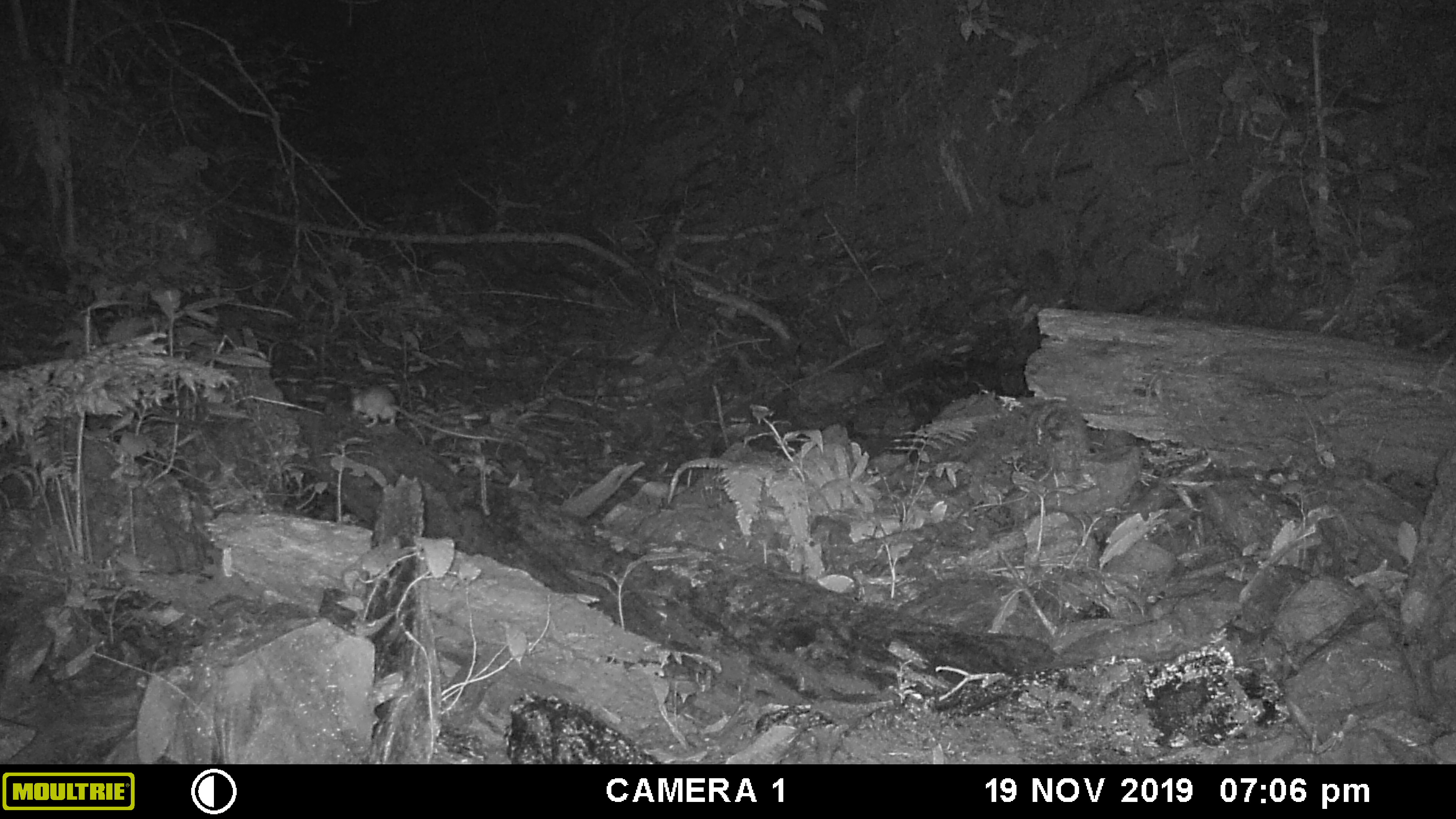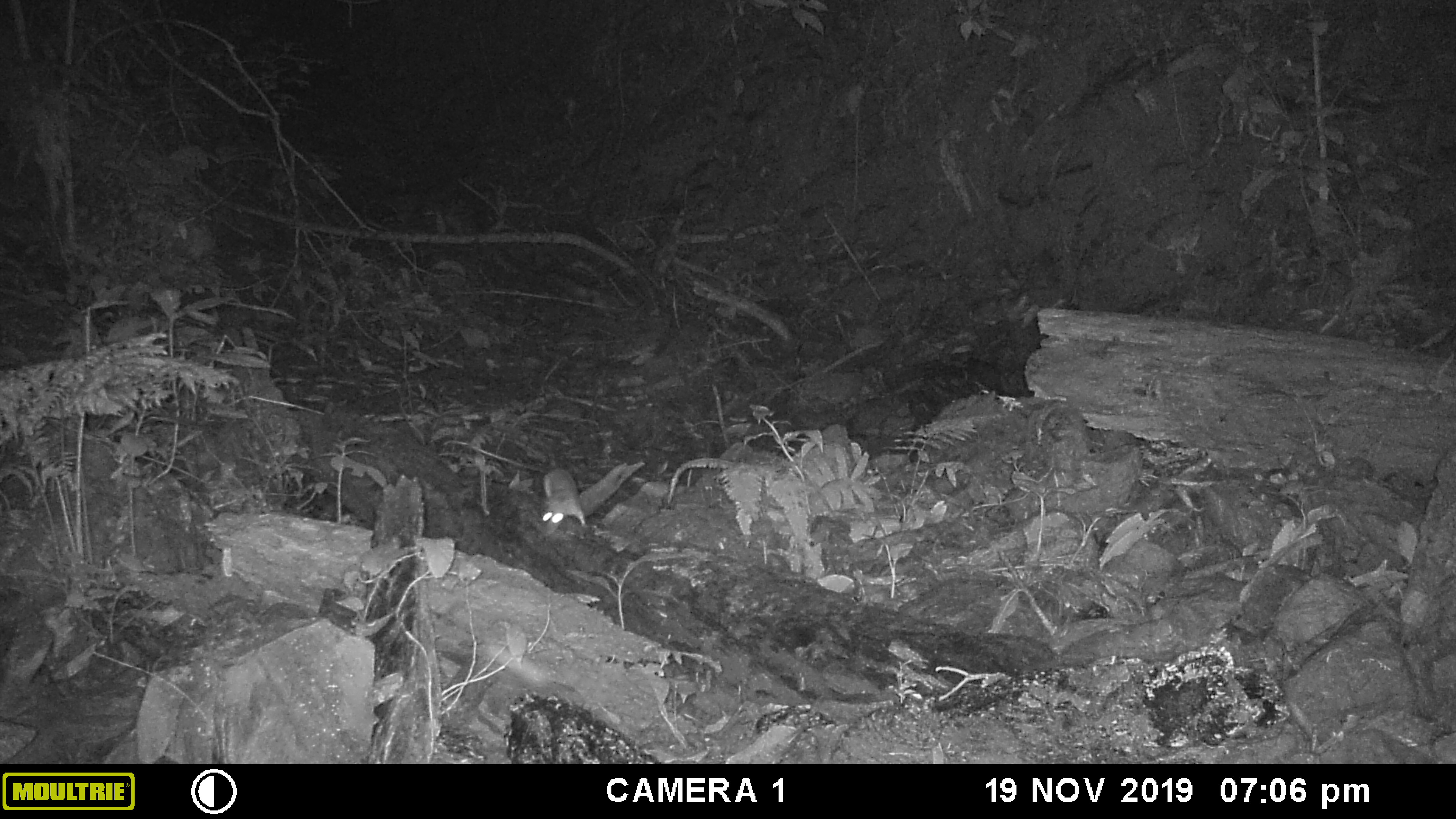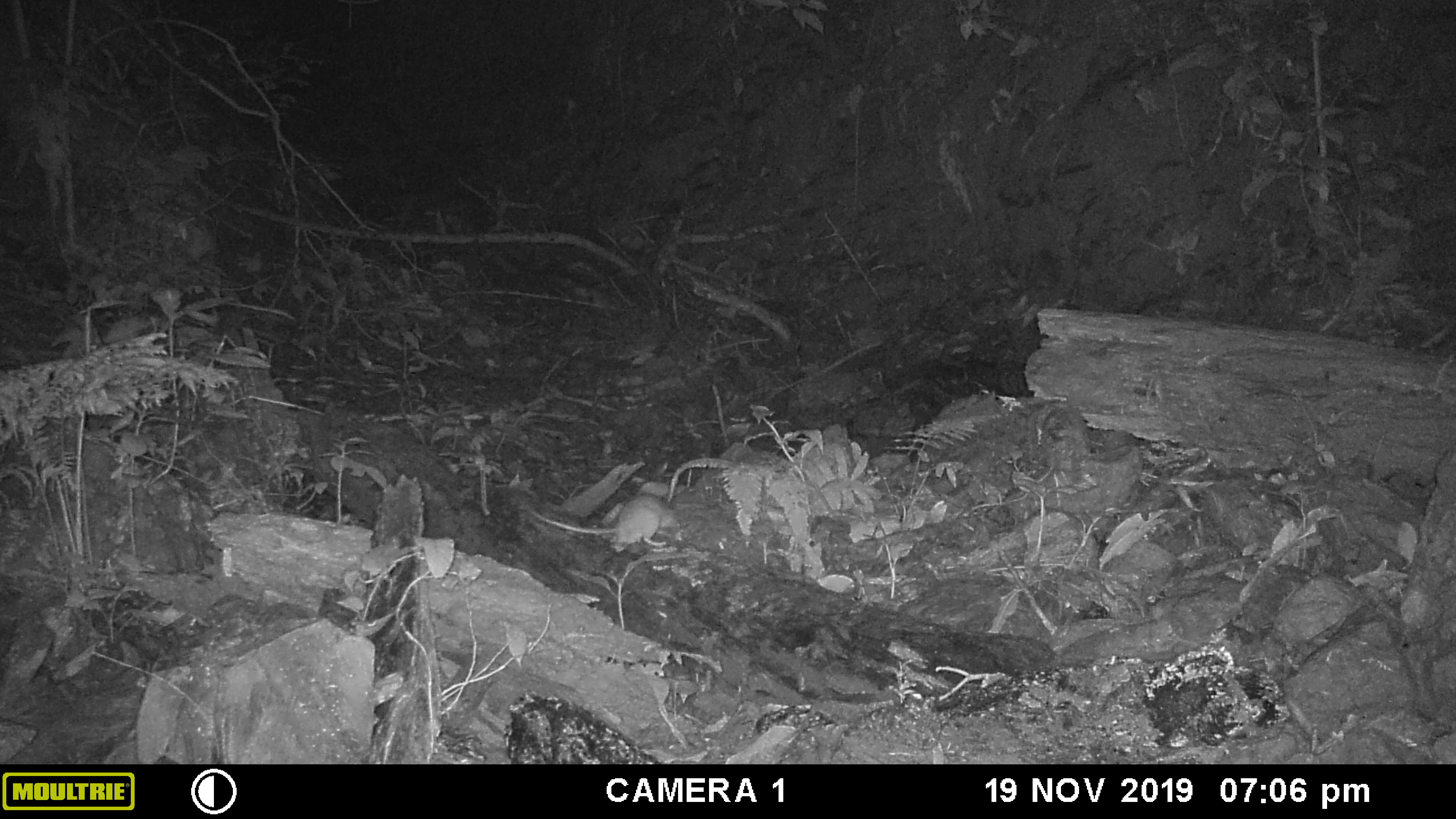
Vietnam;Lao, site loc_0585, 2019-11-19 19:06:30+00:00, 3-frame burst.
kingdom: Animalia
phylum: Chordata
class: Mammalia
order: Rodentia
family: Muridae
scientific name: Muridae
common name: old-world mice and rats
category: unidentified murid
Unidentified murid (old-world mice and rats) (Muridae). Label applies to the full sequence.